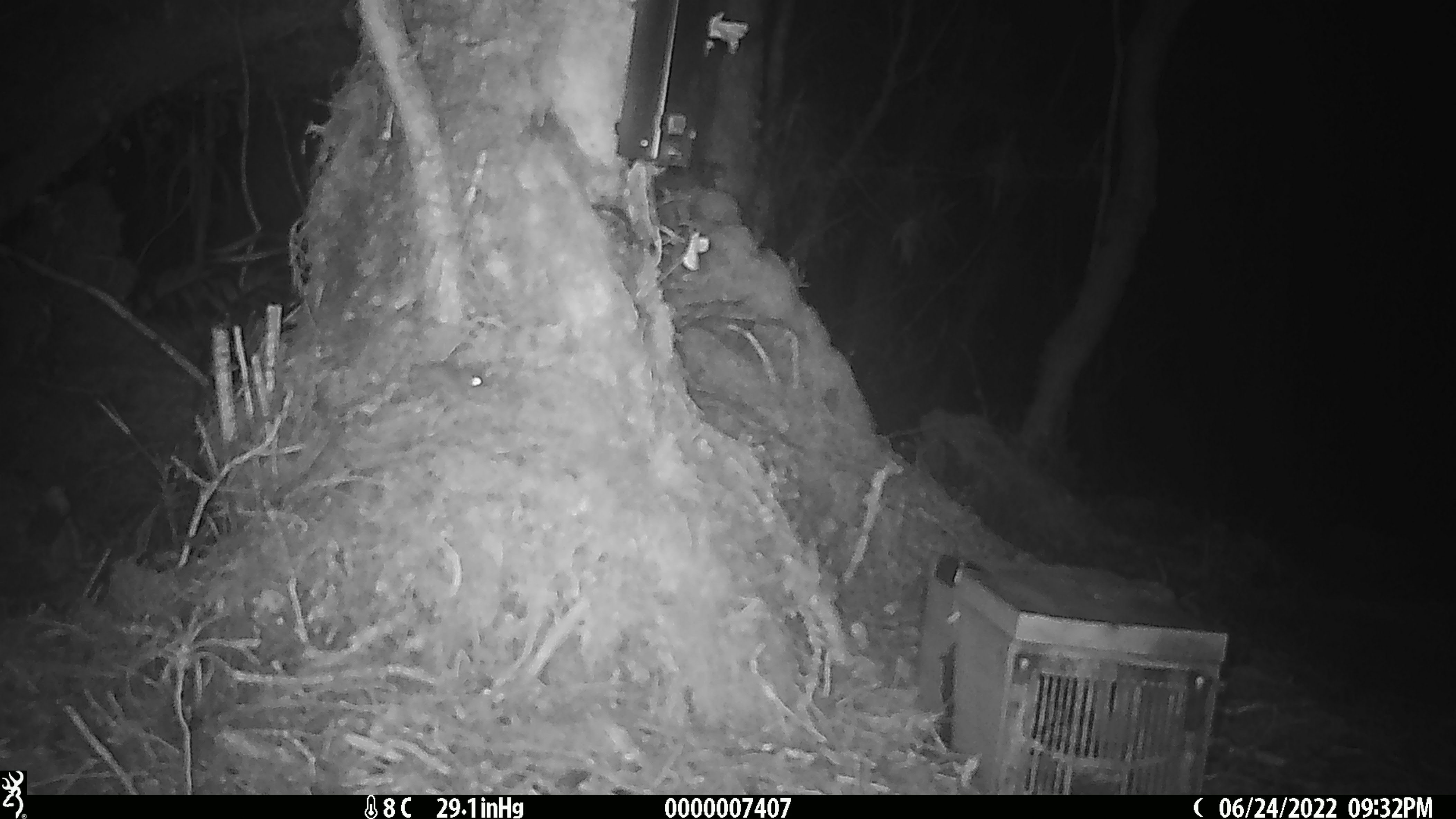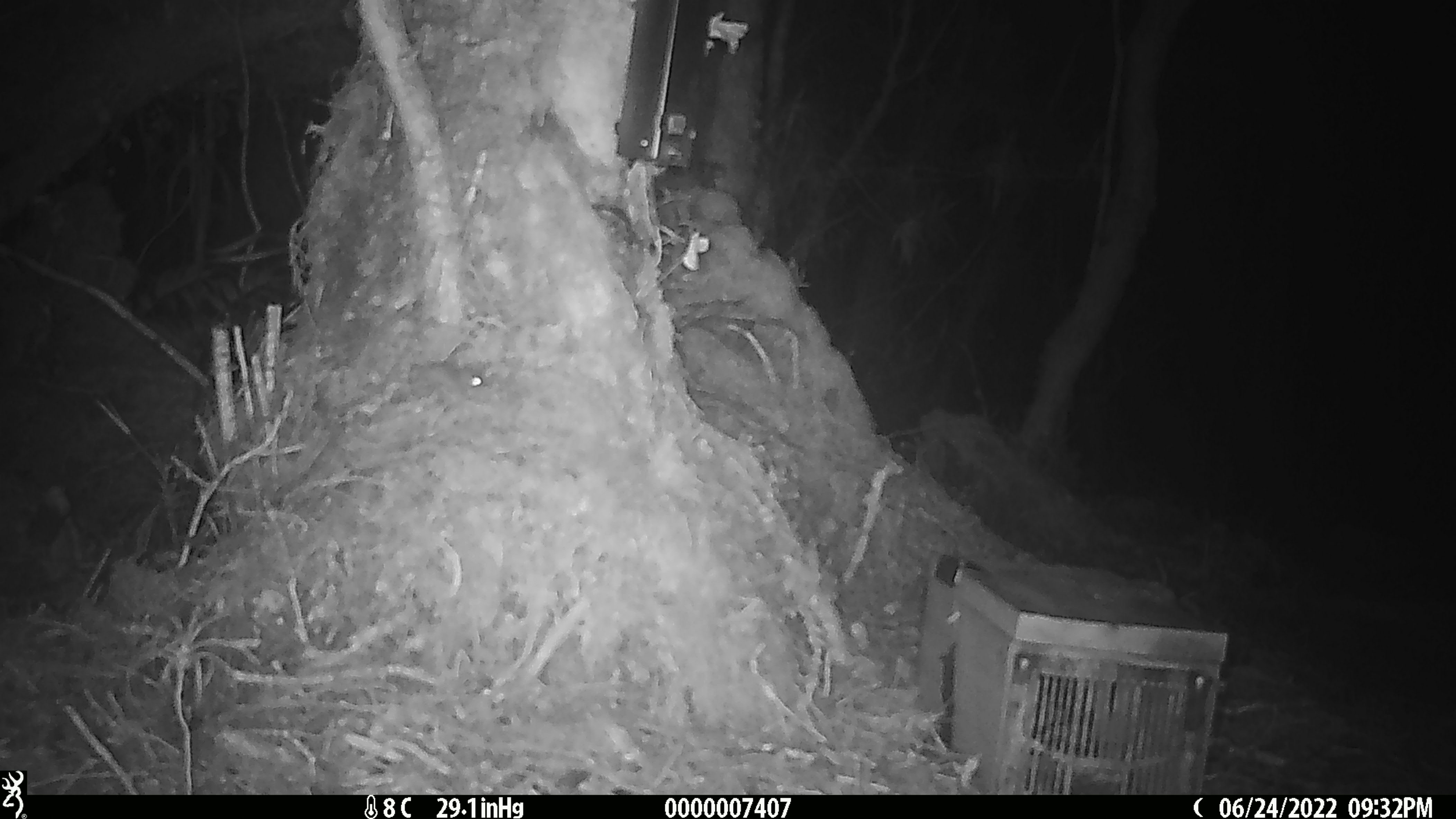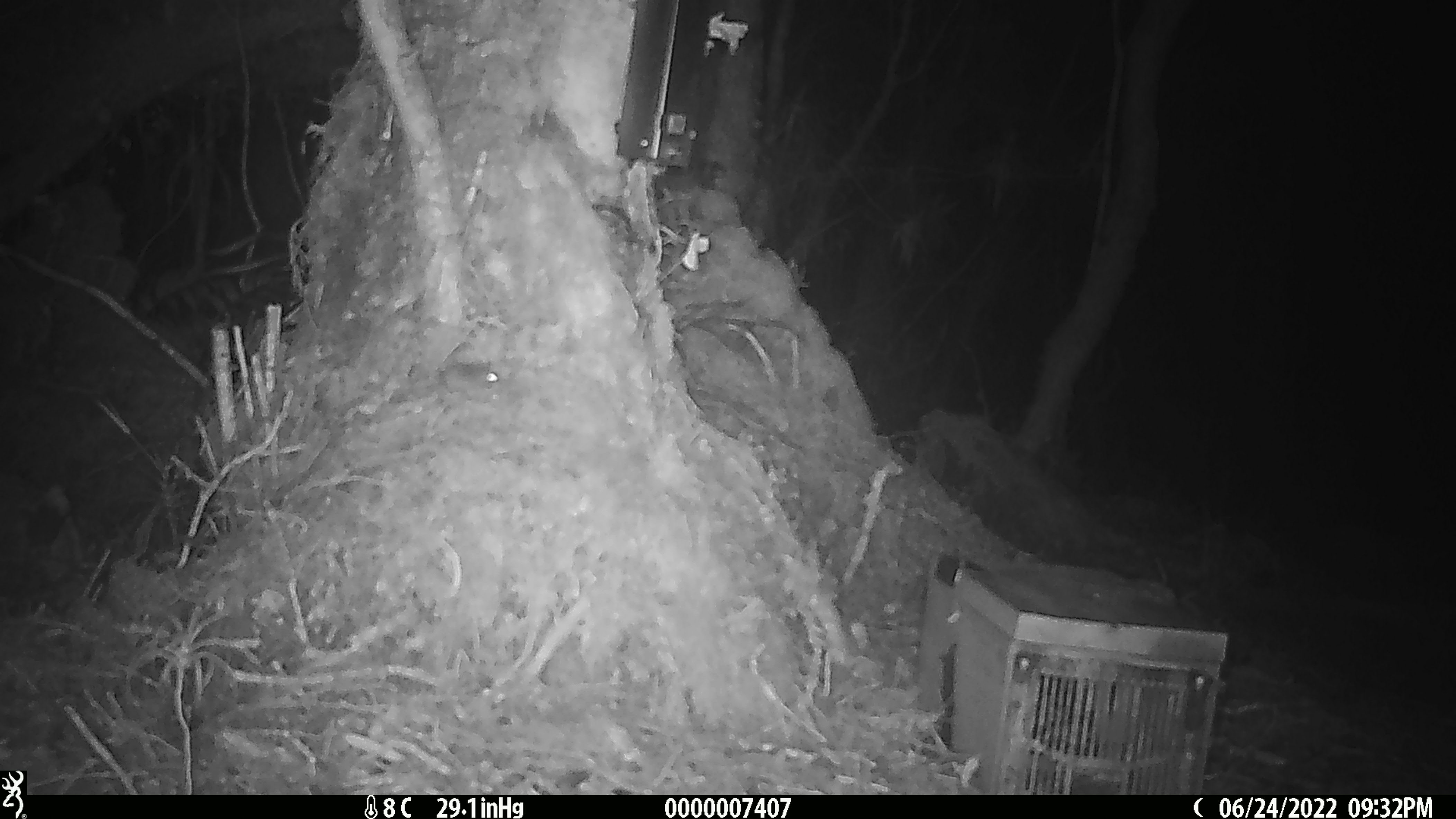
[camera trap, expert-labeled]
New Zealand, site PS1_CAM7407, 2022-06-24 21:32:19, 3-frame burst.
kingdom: Animalia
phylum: Chordata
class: Mammalia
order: Rodentia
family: Muridae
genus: Mus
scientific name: Mus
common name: mouse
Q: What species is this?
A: Mouse (Mus).